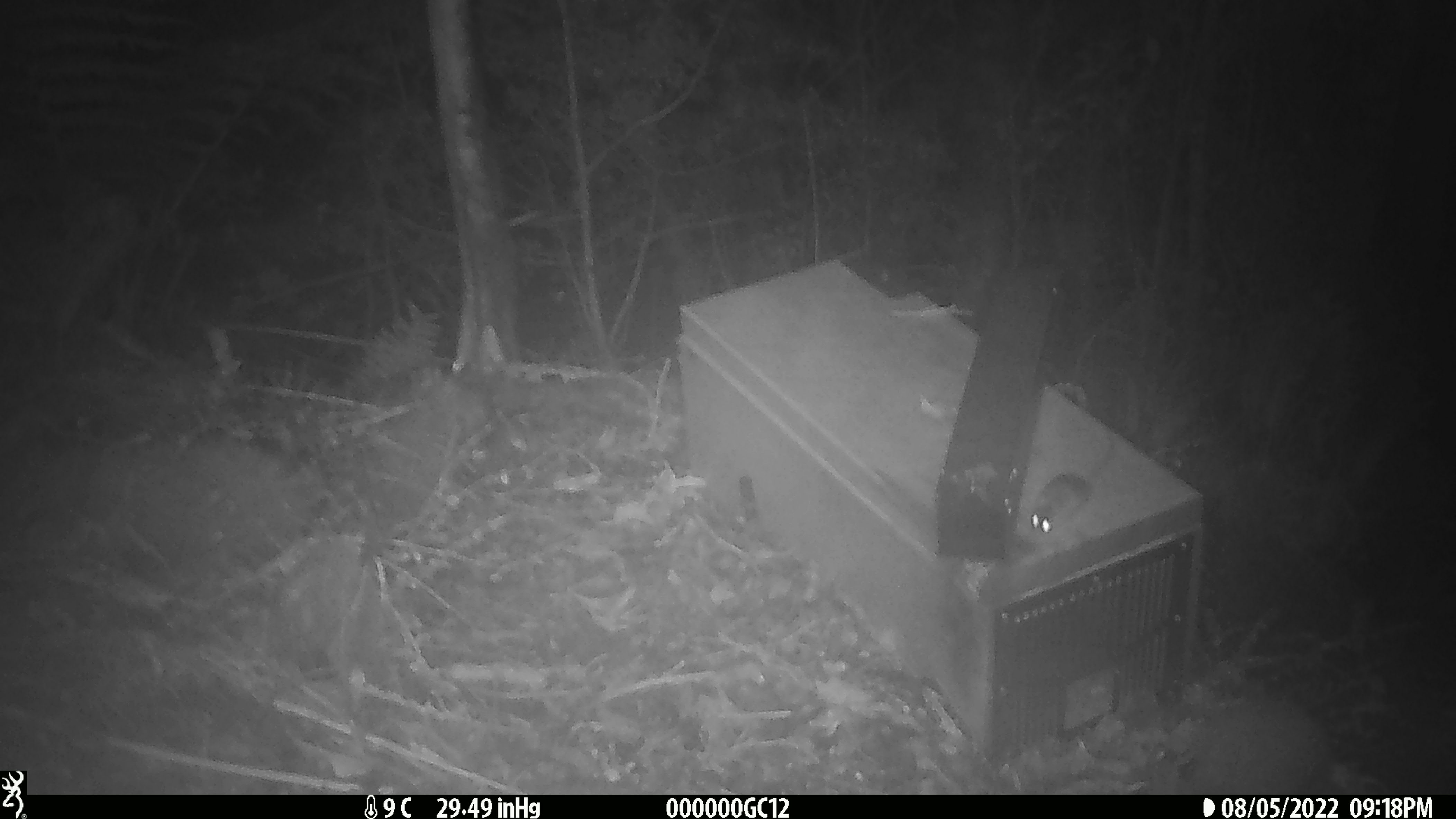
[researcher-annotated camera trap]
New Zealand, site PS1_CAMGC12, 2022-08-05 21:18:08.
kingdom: Animalia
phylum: Chordata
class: Mammalia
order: Rodentia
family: Muridae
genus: Mus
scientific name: Mus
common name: mouse